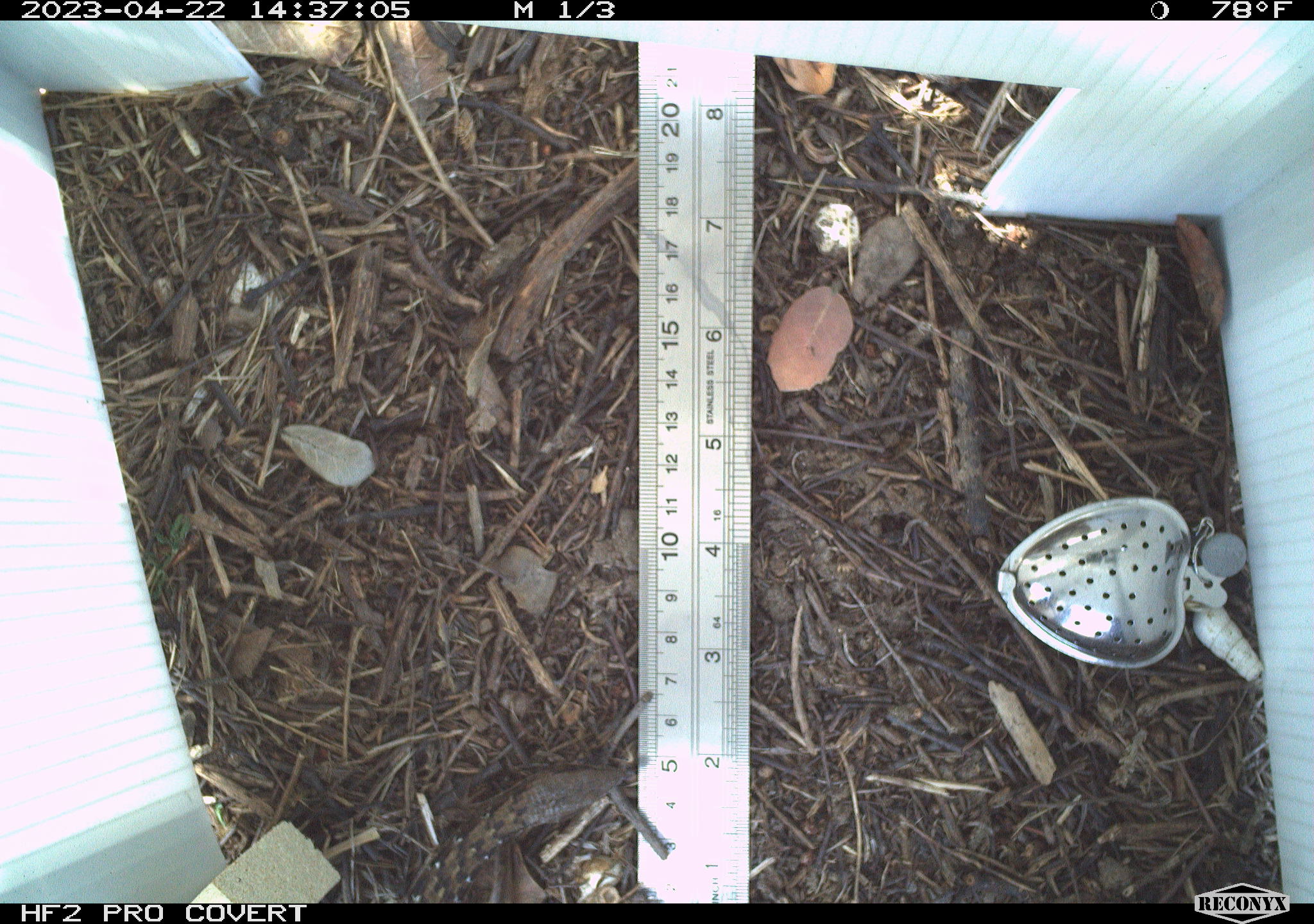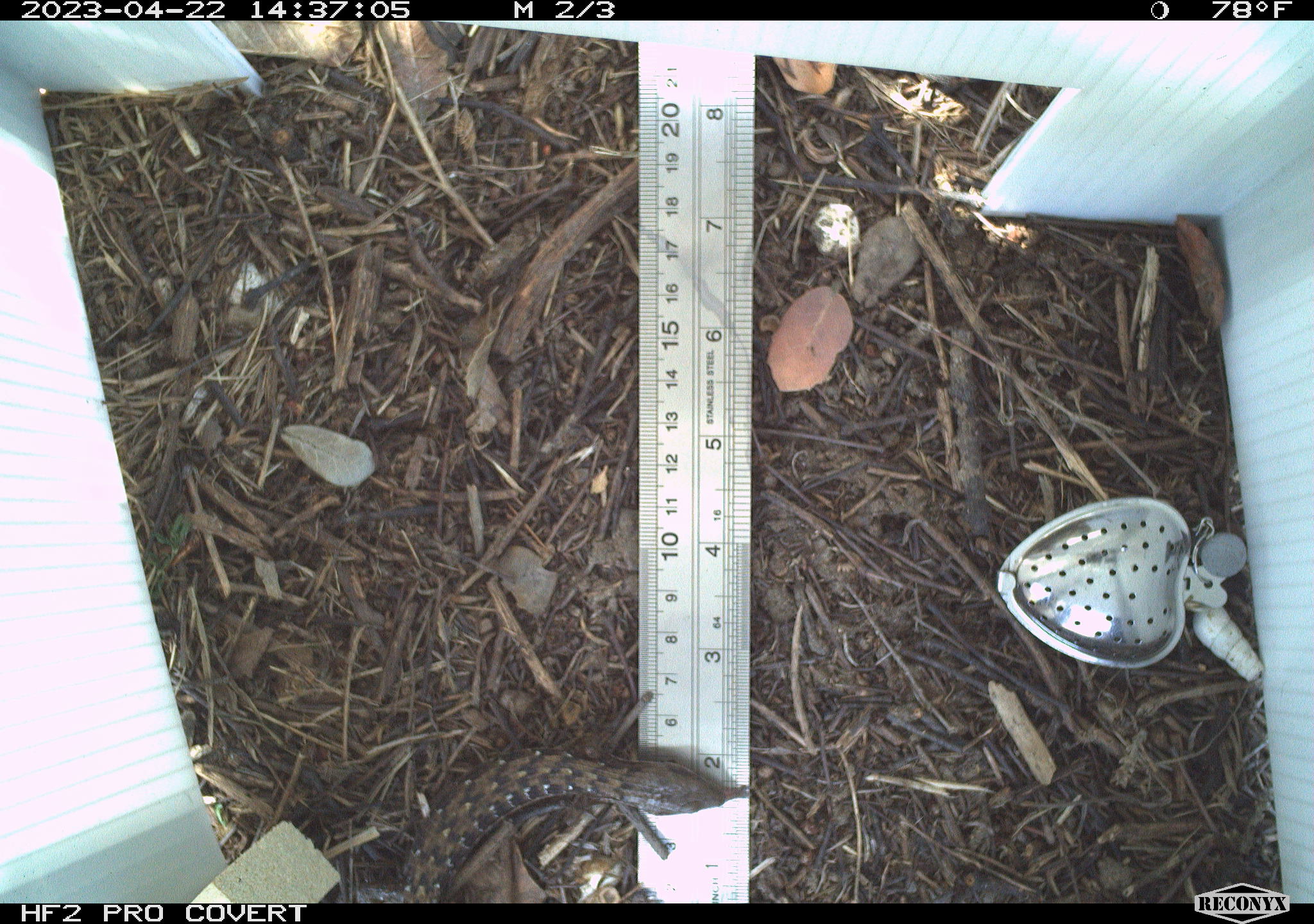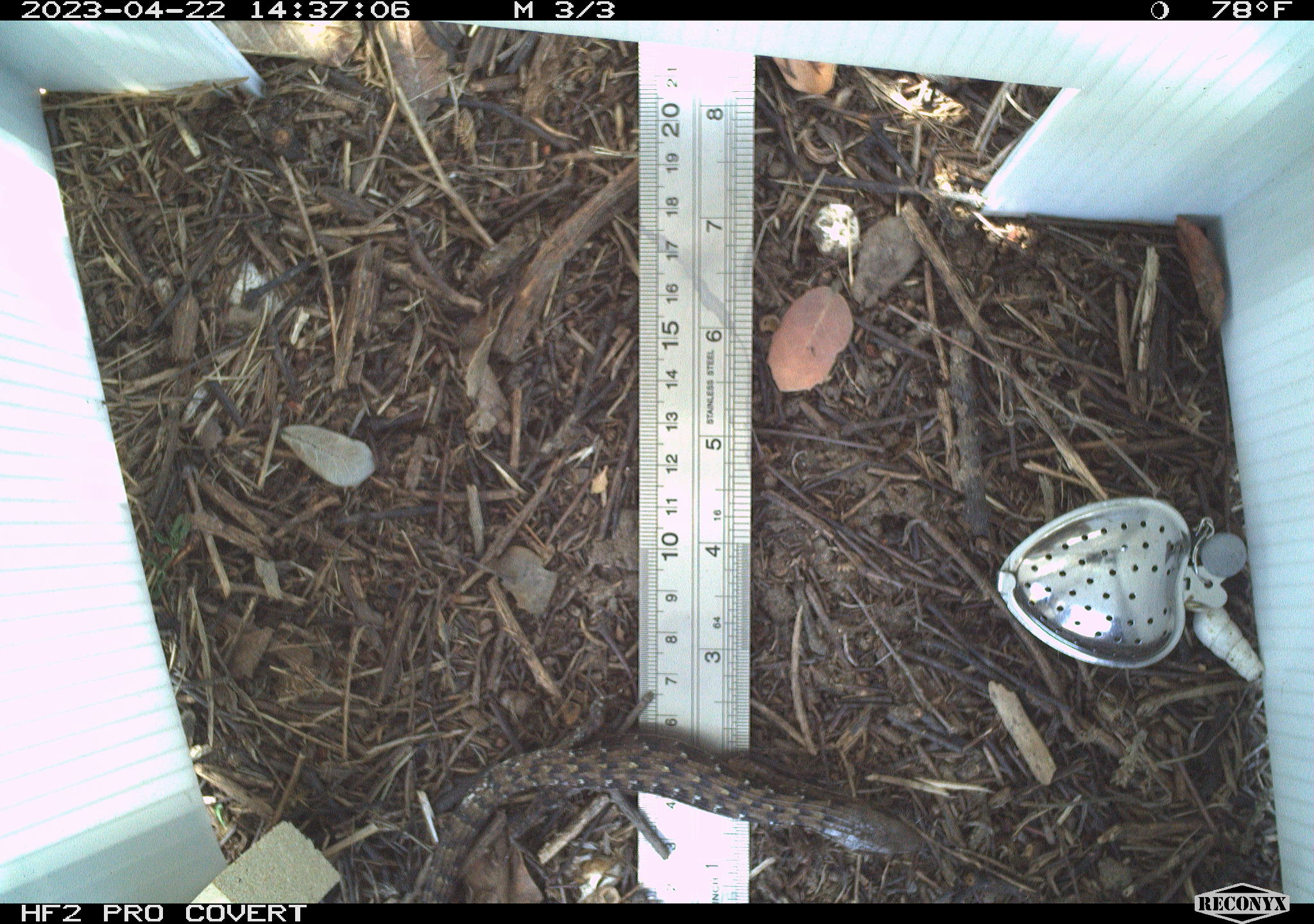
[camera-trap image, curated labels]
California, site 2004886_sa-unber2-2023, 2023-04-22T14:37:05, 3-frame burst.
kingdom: Animalia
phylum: Chordata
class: Reptilia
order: Squamata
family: Anguidae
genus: Elgaria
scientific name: Elgaria multicarinata webbii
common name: san diego alligator lizard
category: woodland alligator lizard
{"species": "woodland alligator lizard (san diego alligator lizard) (Elgaria multicarinata webbii)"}